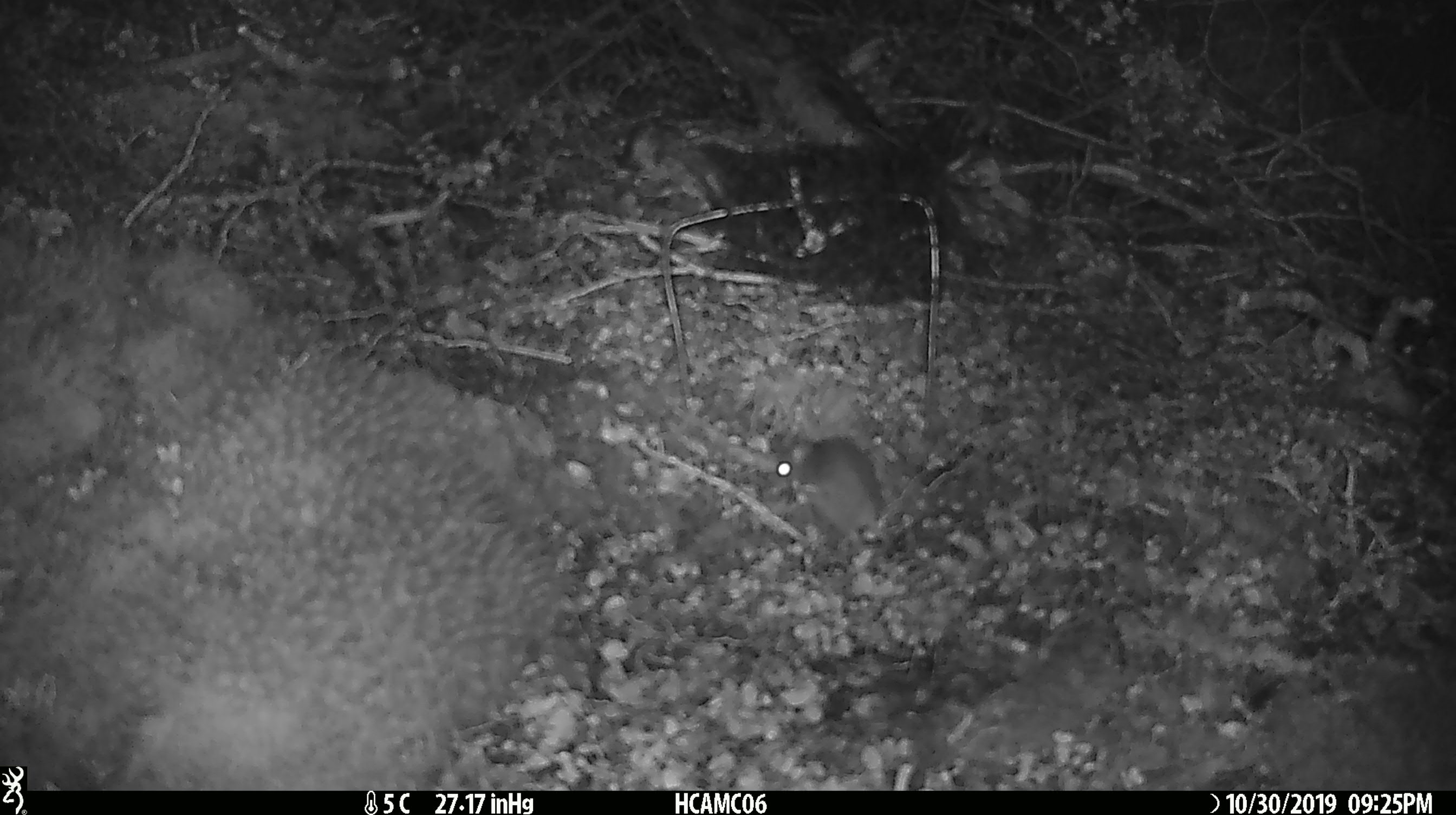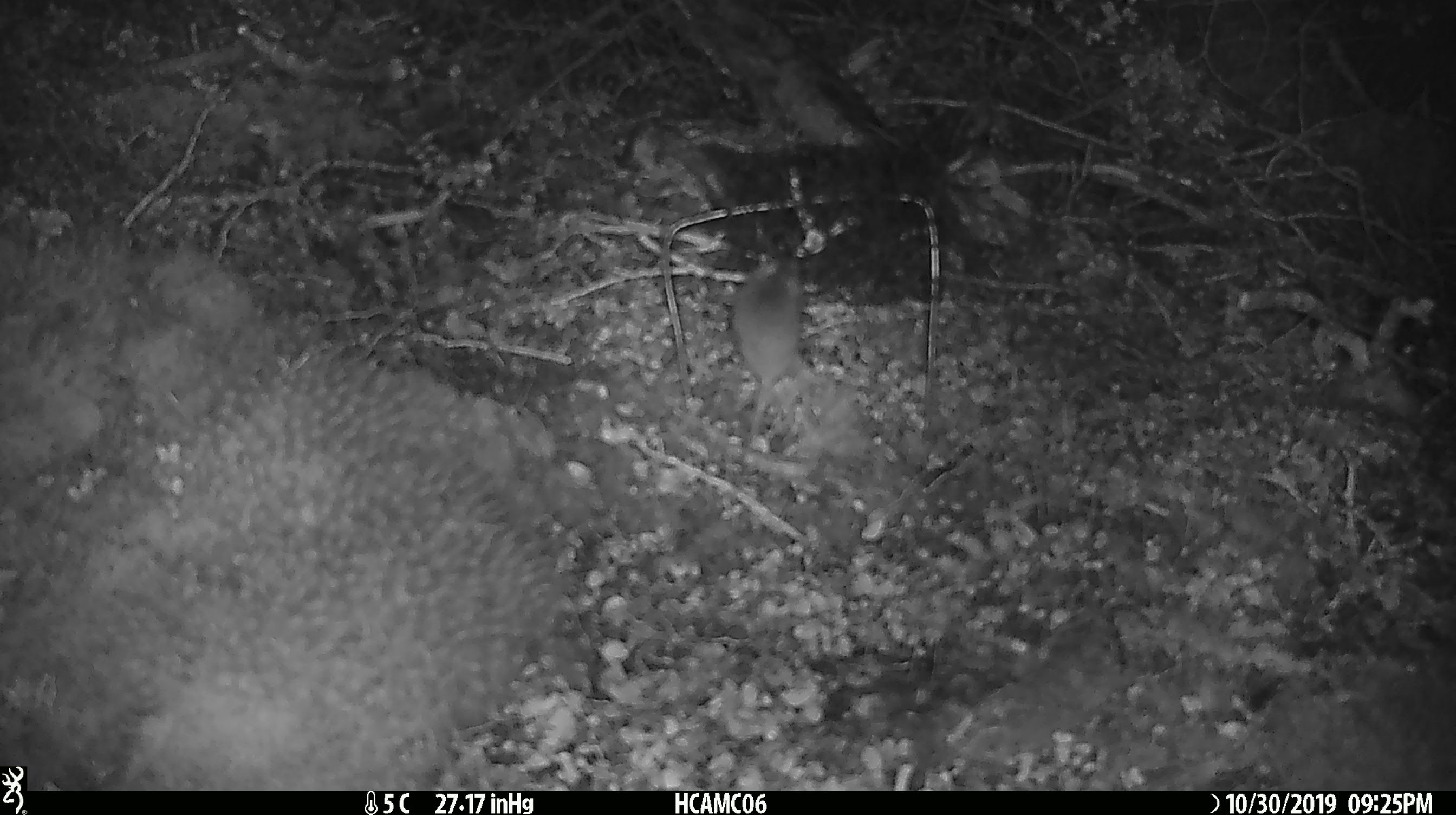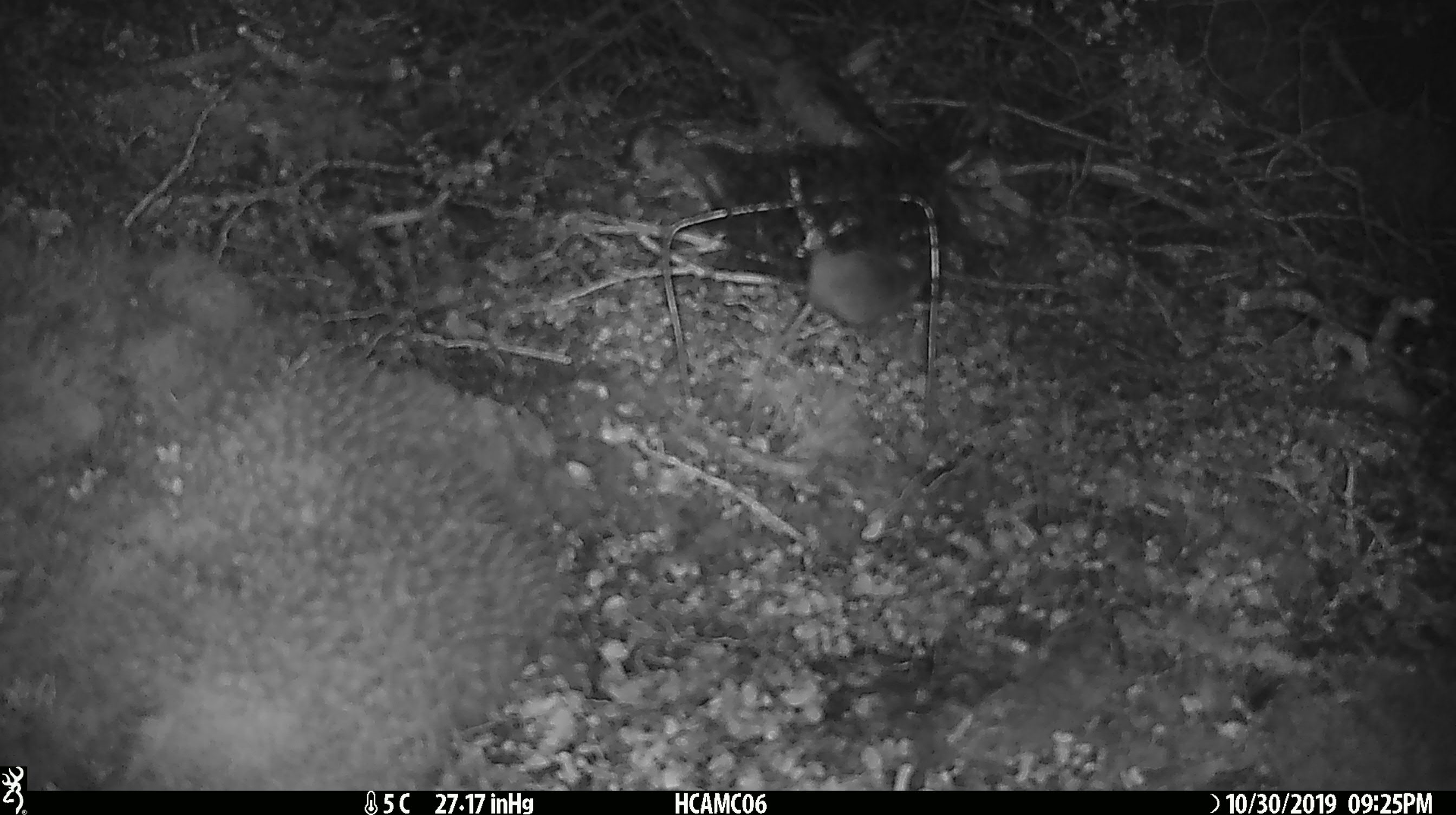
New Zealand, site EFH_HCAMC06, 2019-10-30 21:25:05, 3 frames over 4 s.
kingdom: Animalia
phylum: Chordata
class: Mammalia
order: Rodentia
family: Muridae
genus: Mus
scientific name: Mus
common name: mouse